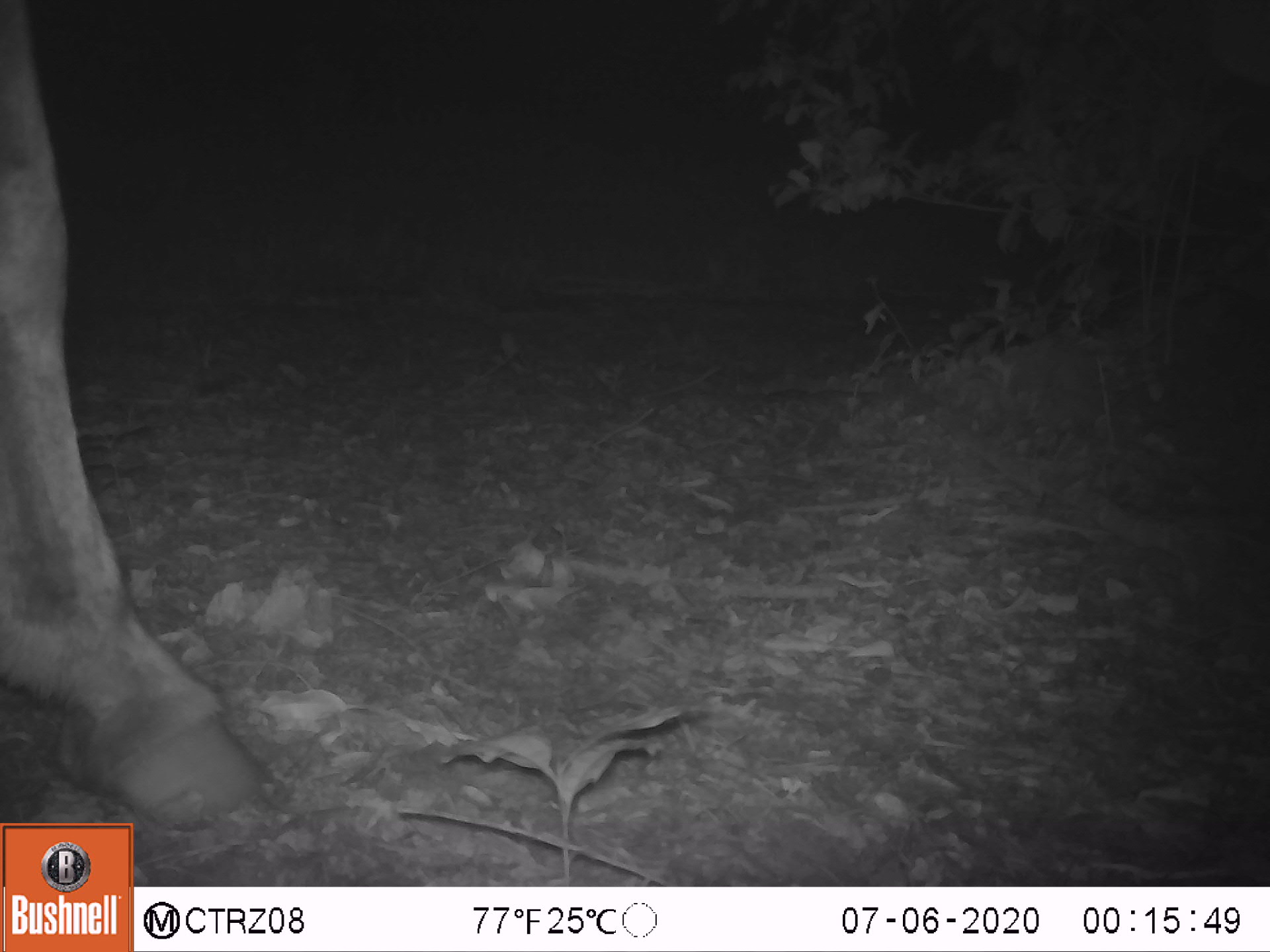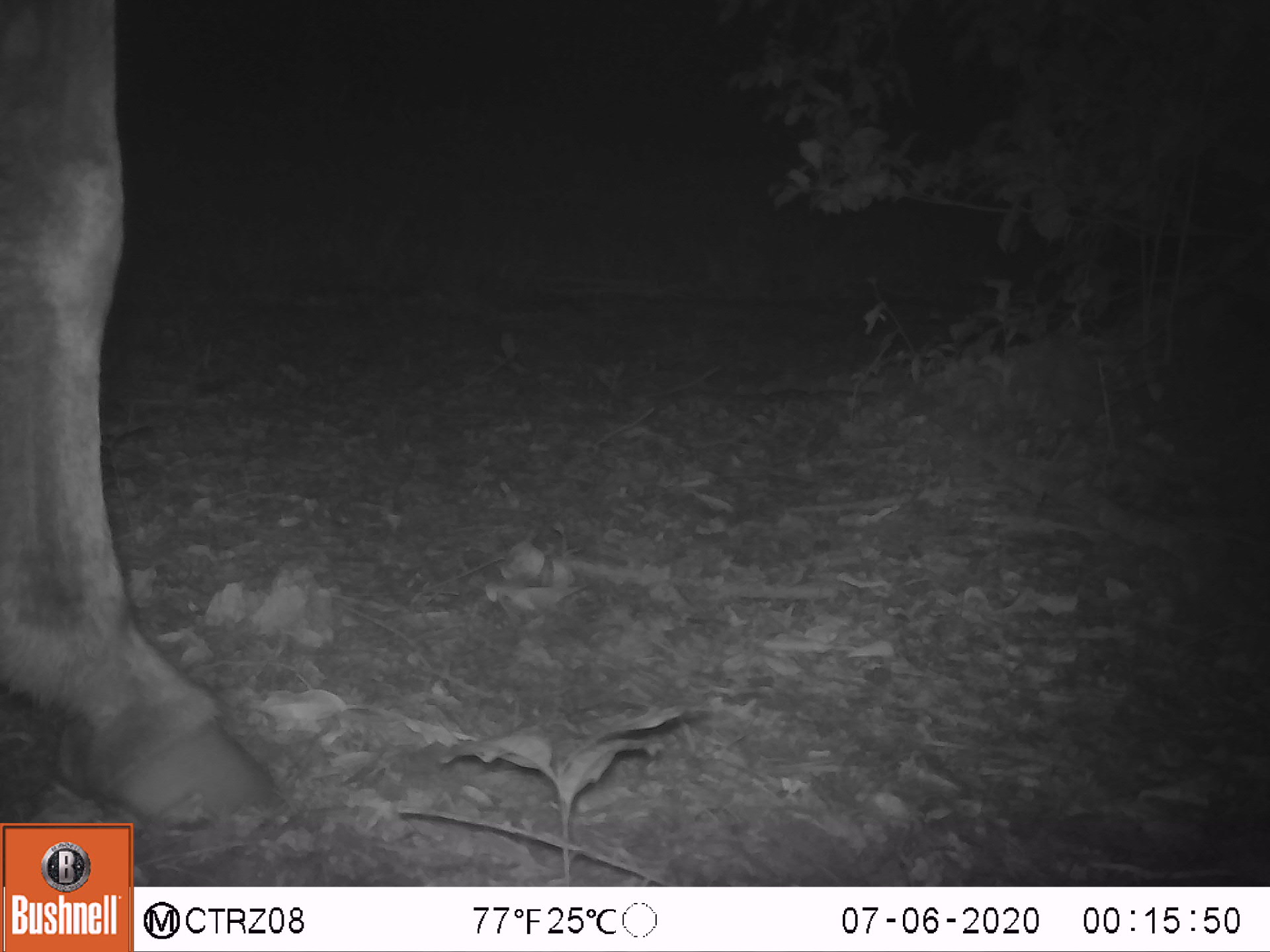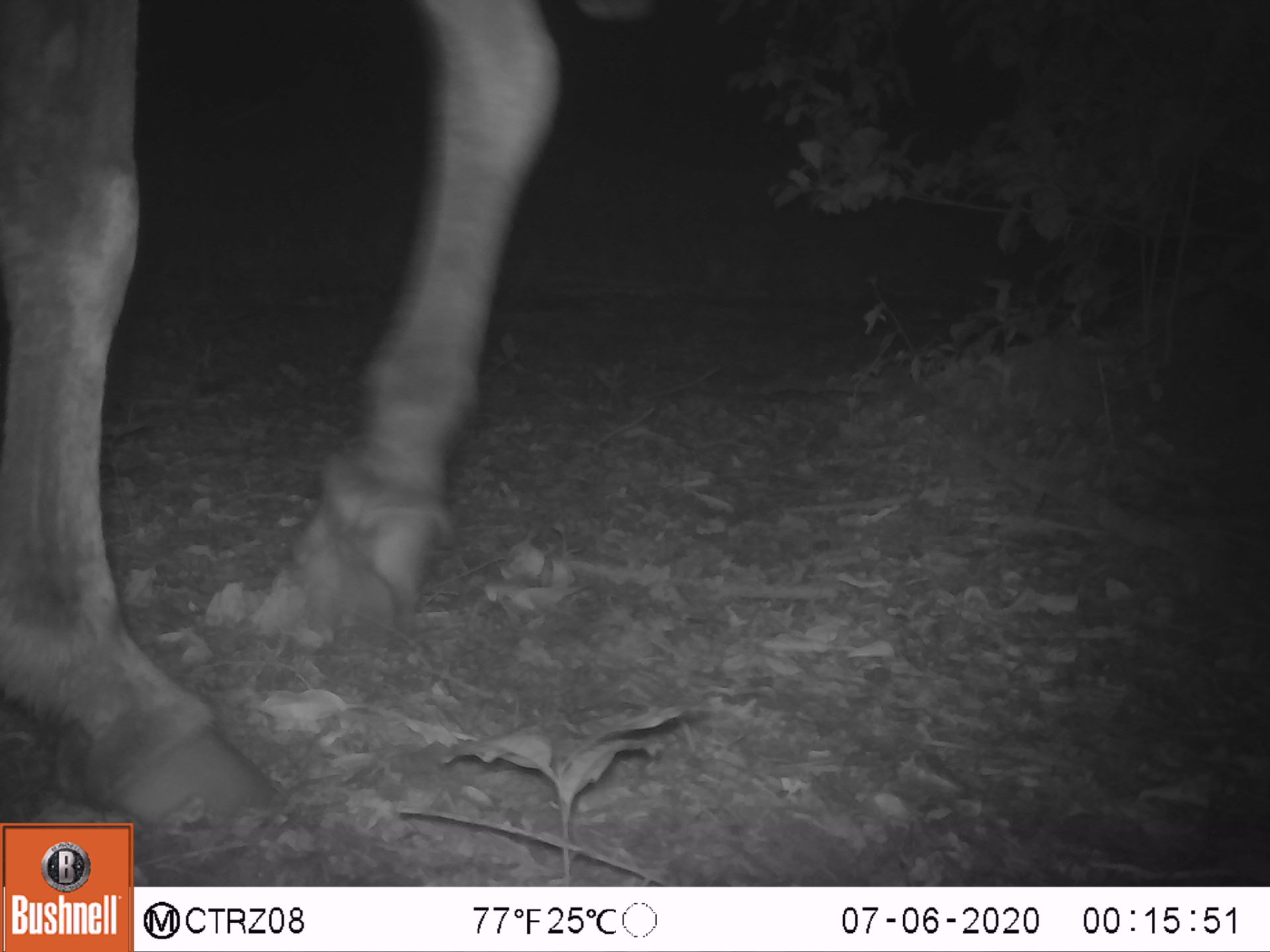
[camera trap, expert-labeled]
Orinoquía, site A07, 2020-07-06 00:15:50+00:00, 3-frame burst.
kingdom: Animalia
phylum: Chordata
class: Mammalia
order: Perissodactyla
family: Equidae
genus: Equus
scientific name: Equus caballus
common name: domestic horse